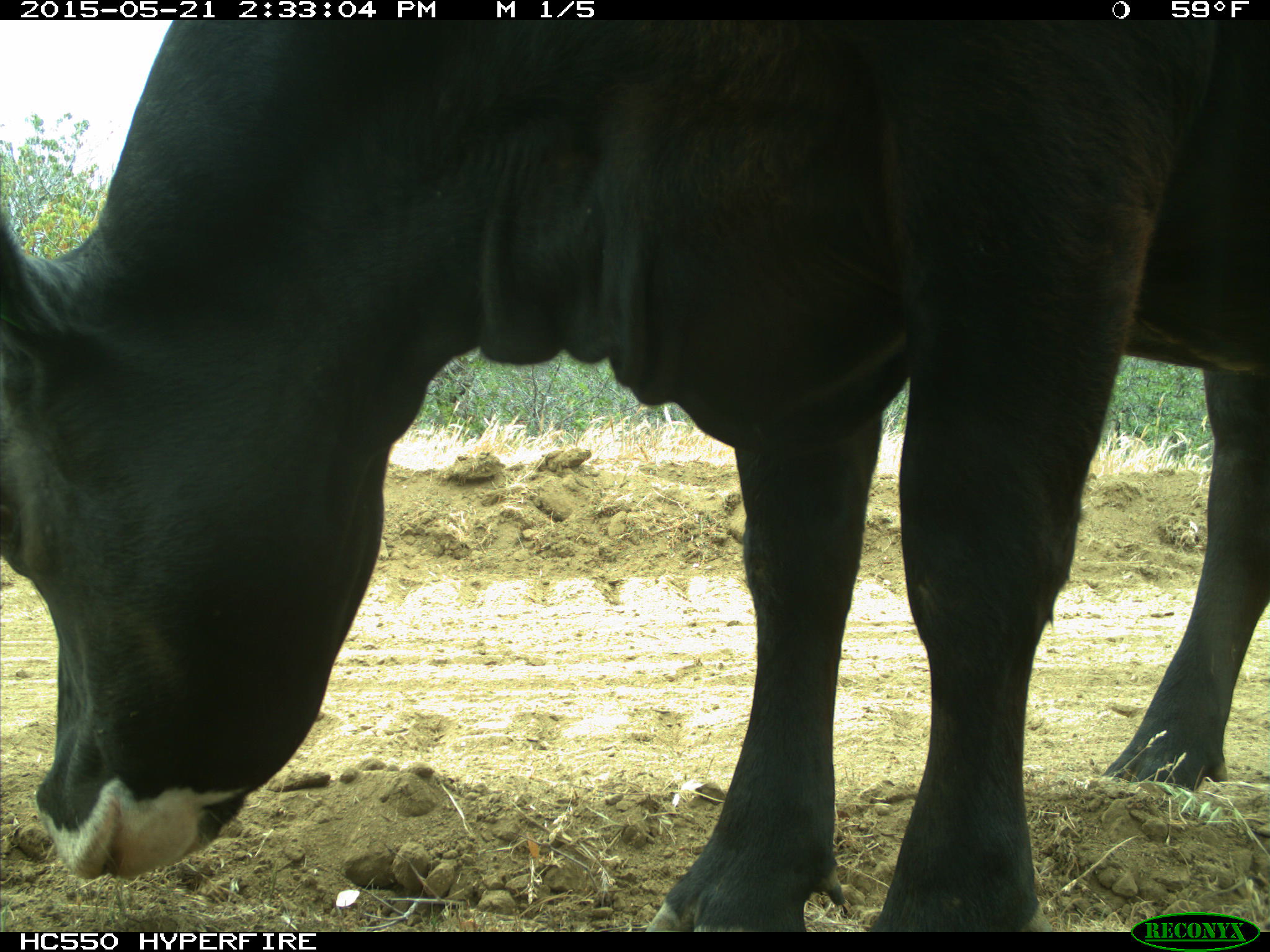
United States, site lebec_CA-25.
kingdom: Animalia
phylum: Chordata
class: Mammalia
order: Artiodactyla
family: Bovidae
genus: Bos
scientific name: Bos taurus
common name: domestic cow